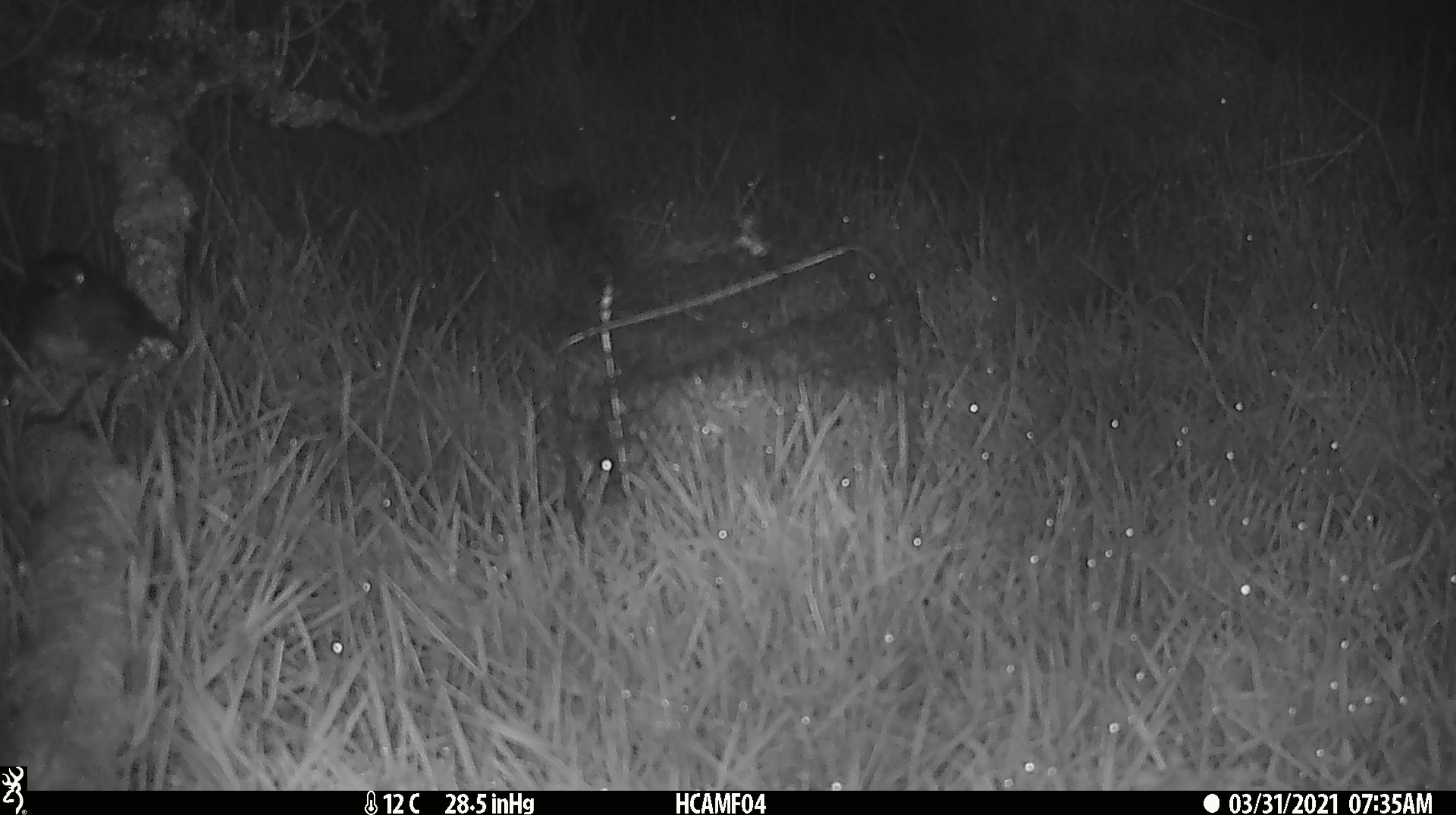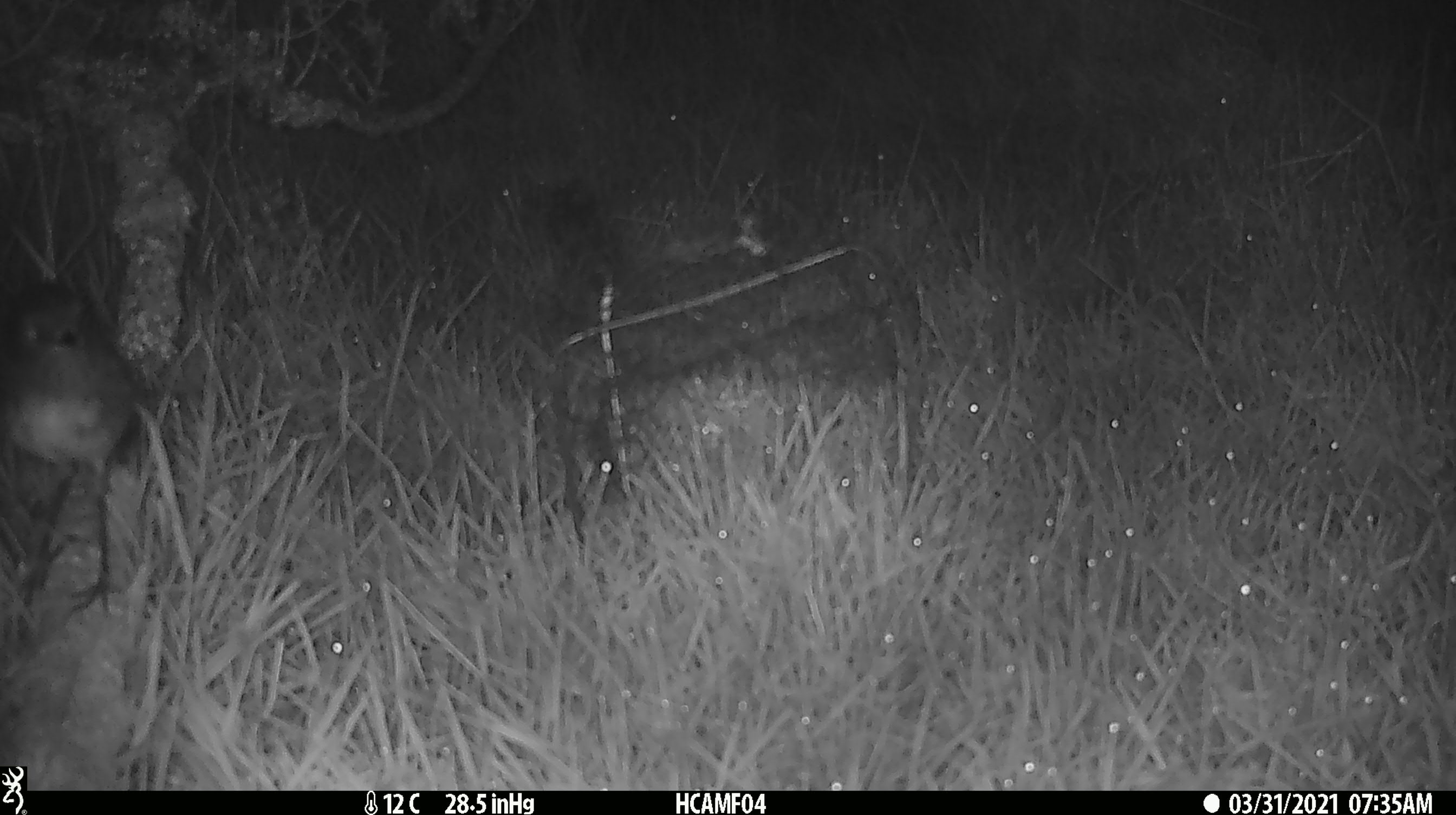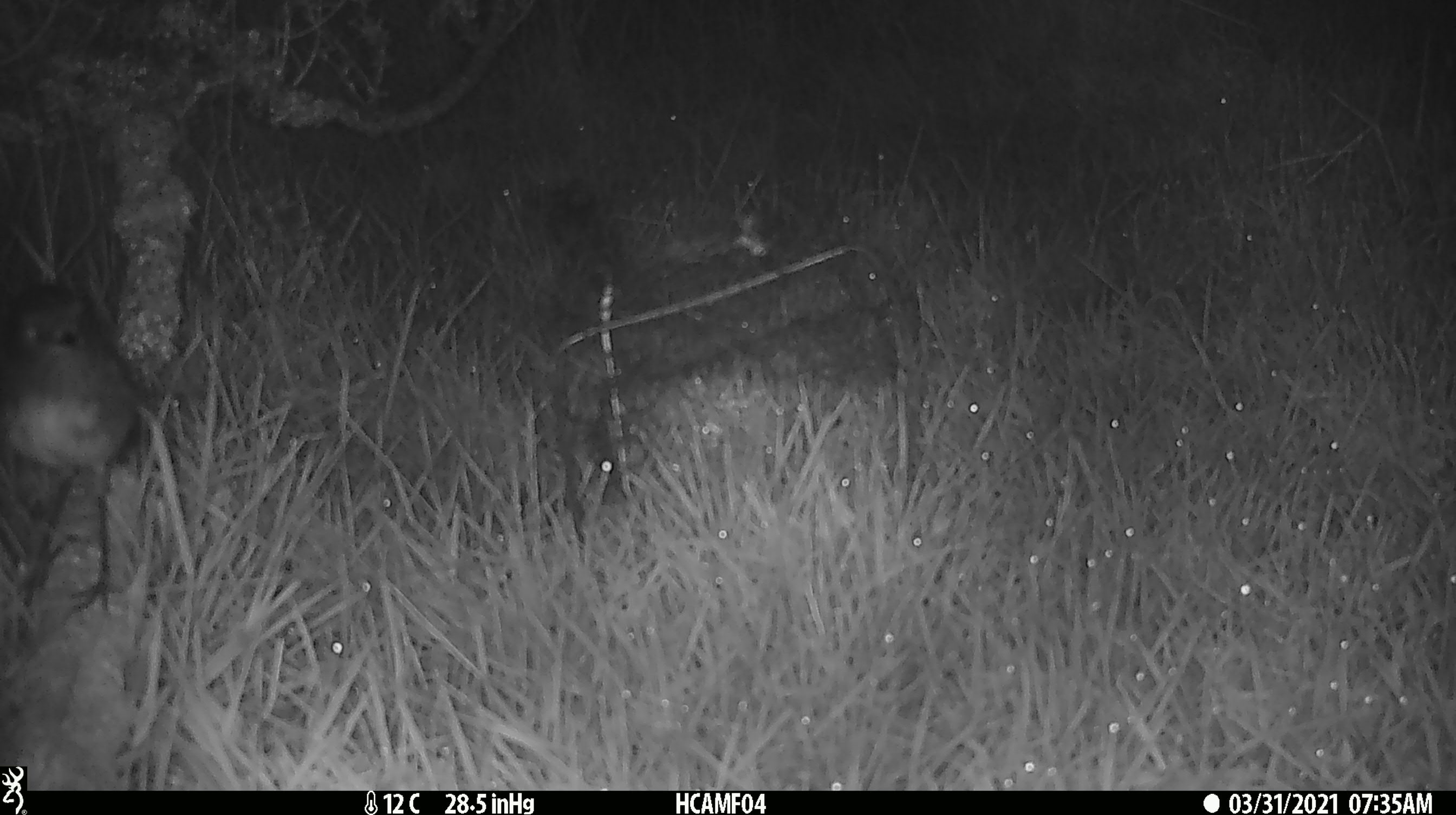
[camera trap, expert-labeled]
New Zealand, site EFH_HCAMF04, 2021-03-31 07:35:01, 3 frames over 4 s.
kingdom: Animalia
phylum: Chordata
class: Aves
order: Passeriformes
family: Petroicidae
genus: Petroica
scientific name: Petroica australis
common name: new zealand robin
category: robin